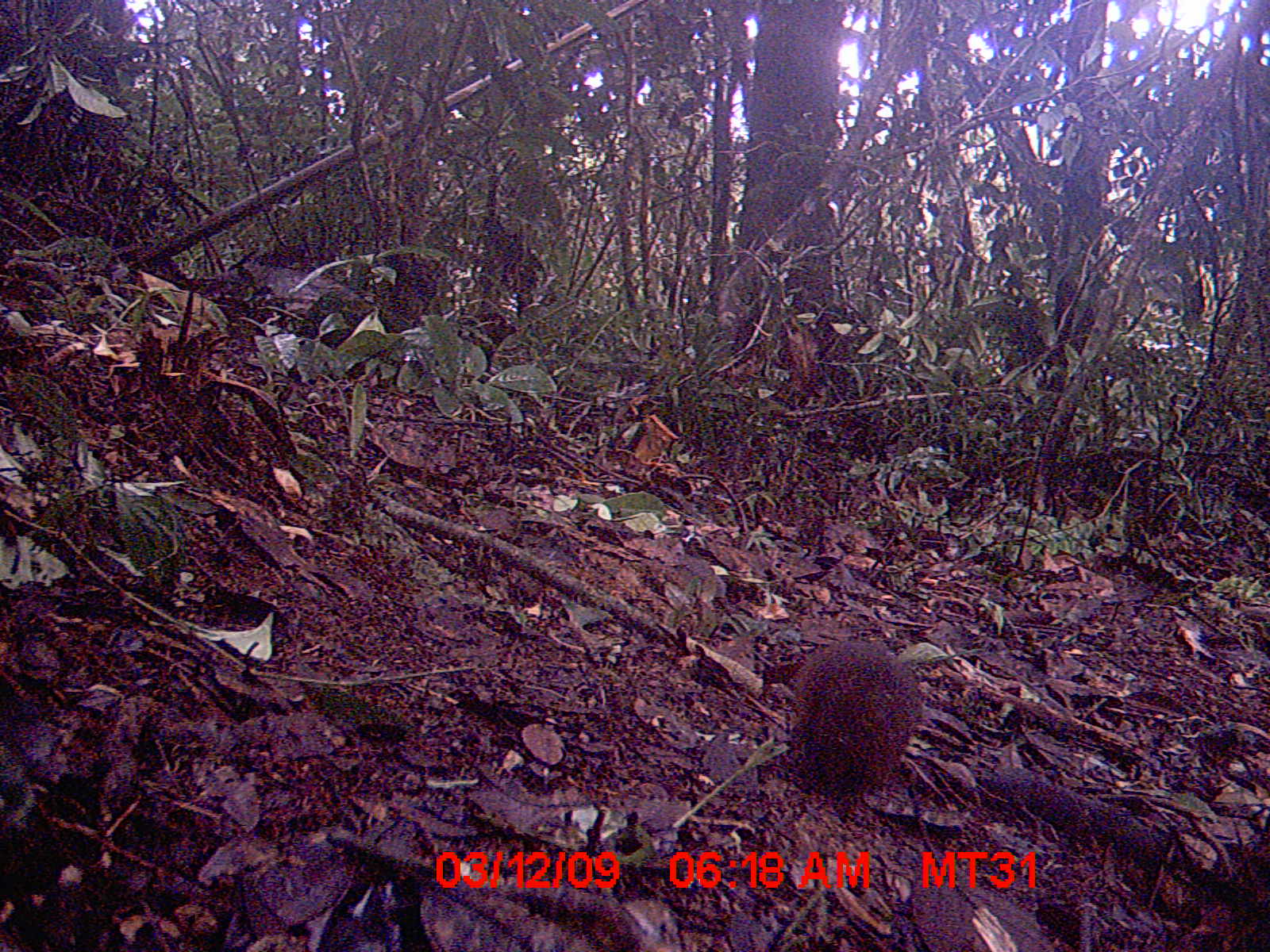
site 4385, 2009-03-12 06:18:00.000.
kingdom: Animalia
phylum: Chordata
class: Mammalia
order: Rodentia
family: Nesomyidae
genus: Nesomys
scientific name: Nesomys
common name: nesomys rodents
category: nesomys sp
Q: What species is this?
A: Nesomys sp (nesomys rodents) (Nesomys).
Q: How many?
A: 1.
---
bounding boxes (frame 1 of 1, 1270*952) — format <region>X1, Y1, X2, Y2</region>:
nesomys sp: <region>790, 639, 922, 801</region>